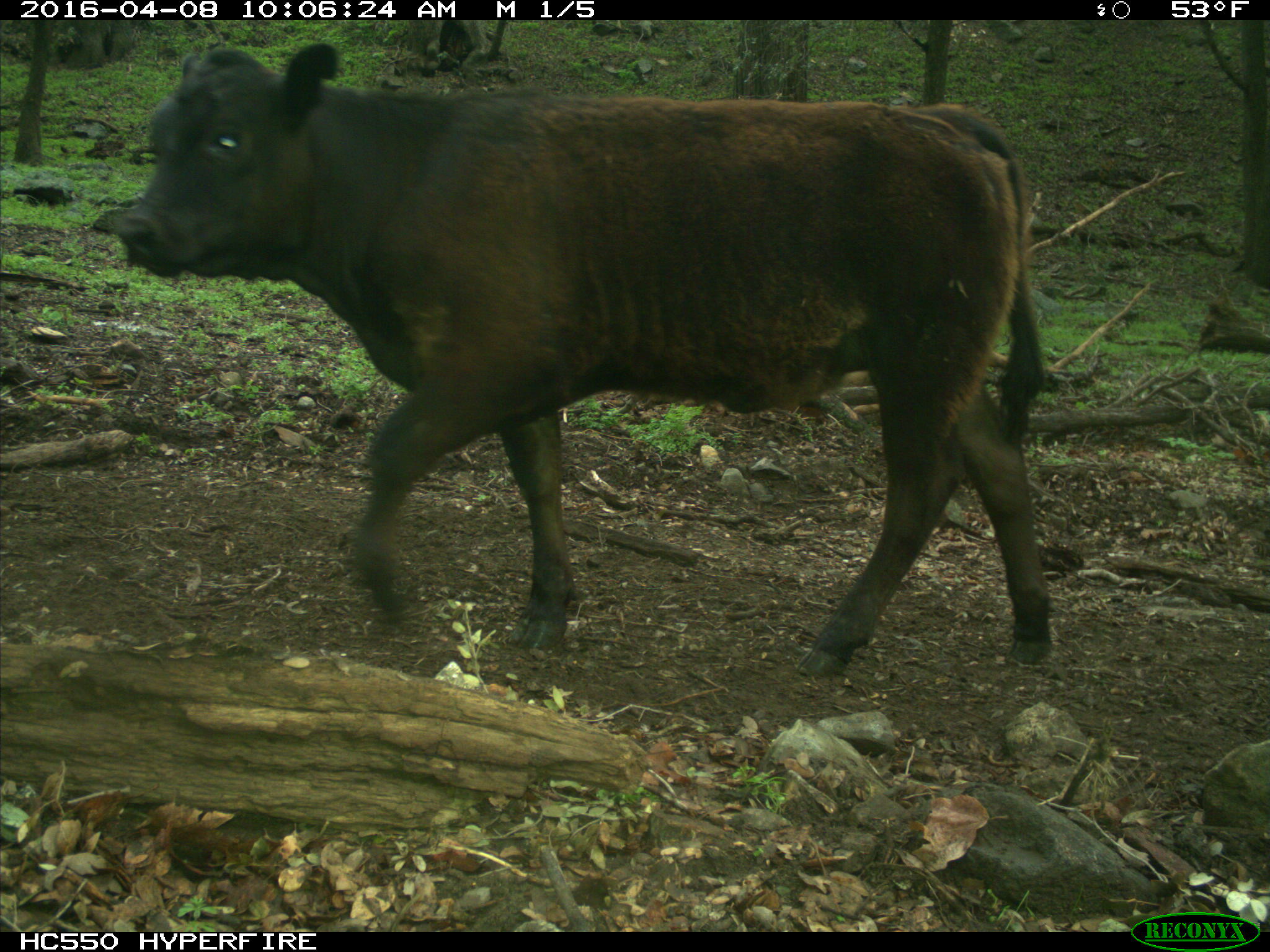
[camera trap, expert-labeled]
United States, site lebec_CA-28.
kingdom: Animalia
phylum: Chordata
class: Mammalia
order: Artiodactyla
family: Bovidae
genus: Bos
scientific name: Bos taurus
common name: domestic cow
Bos taurus (domestic cow).